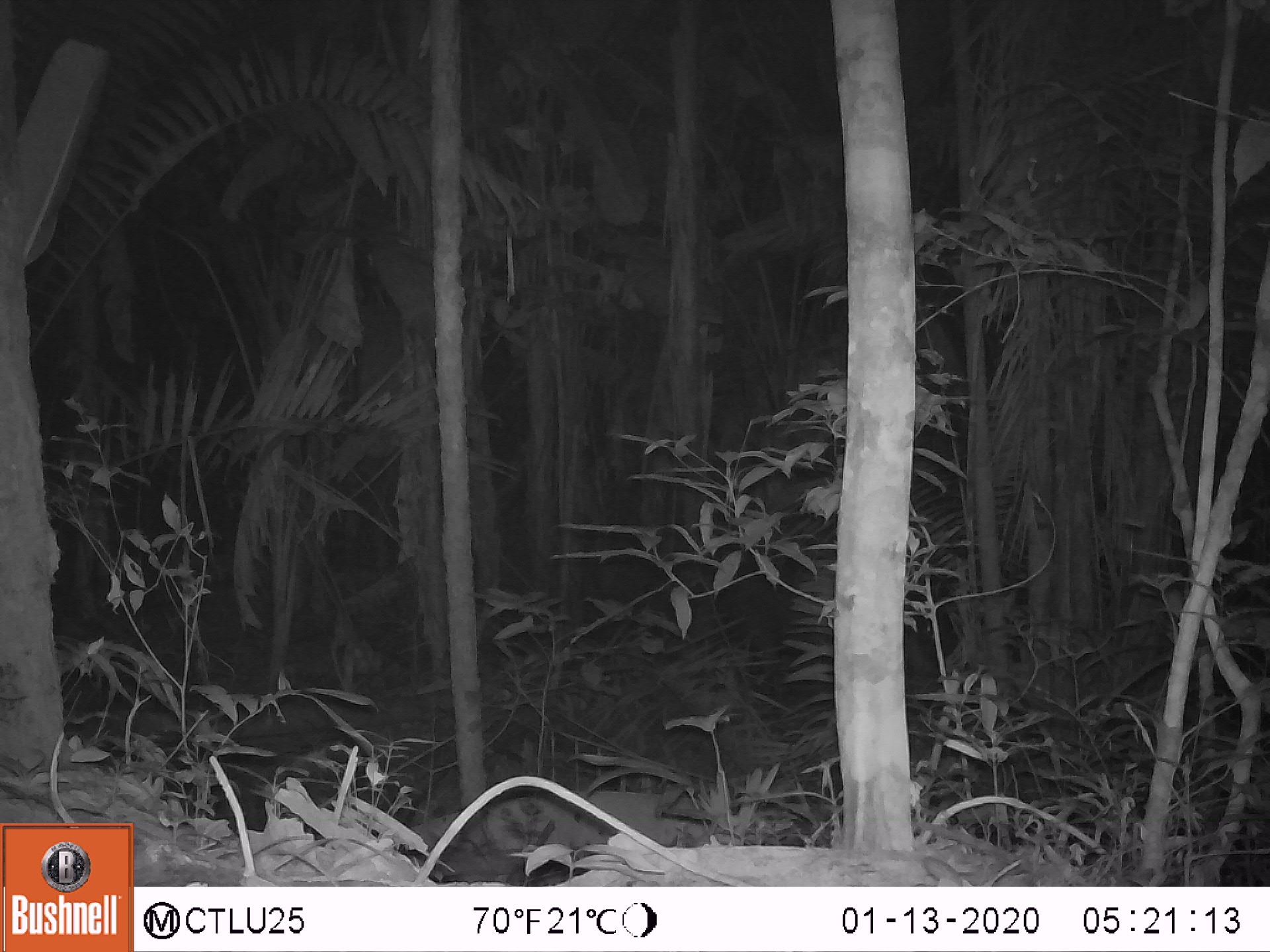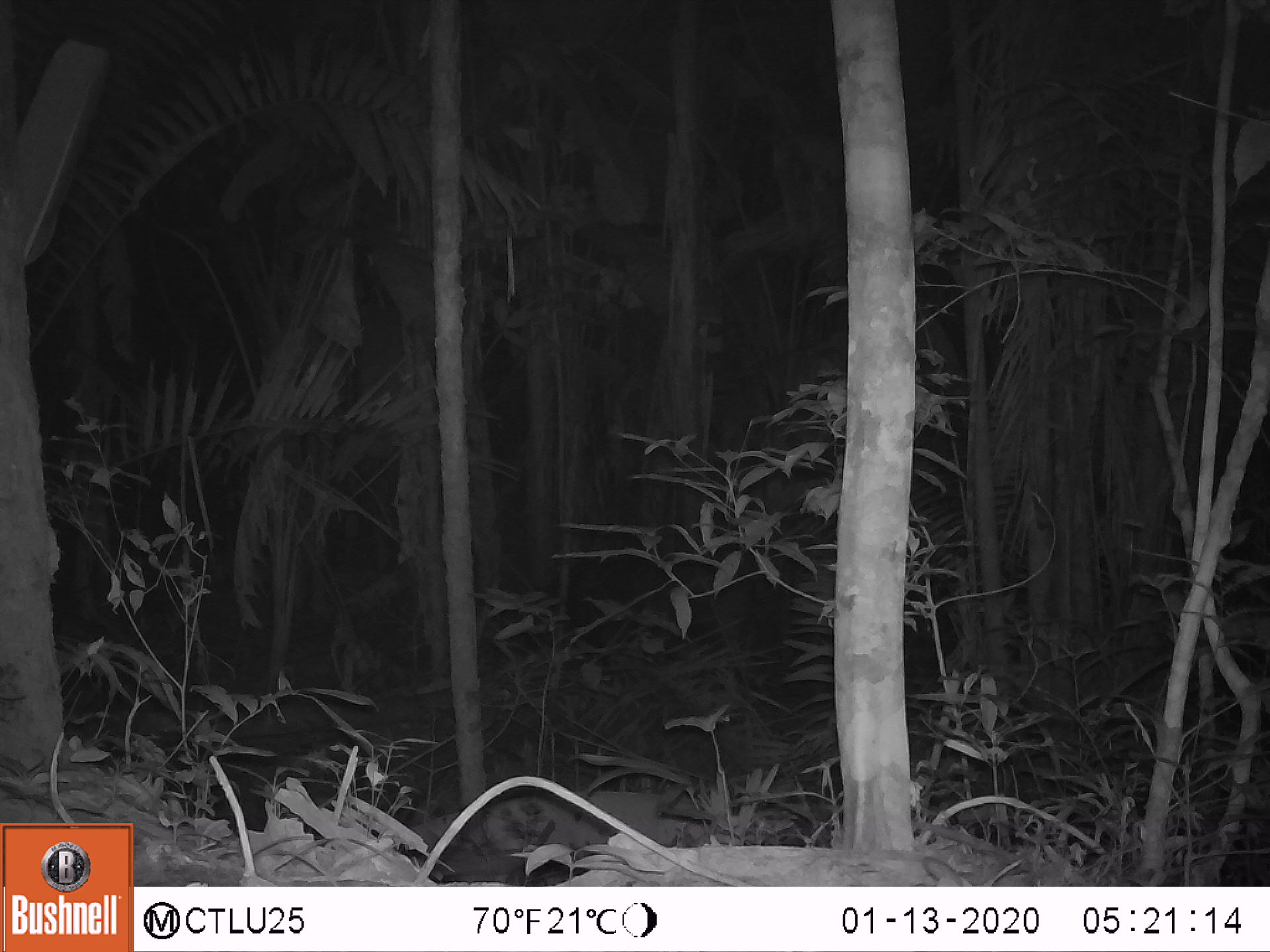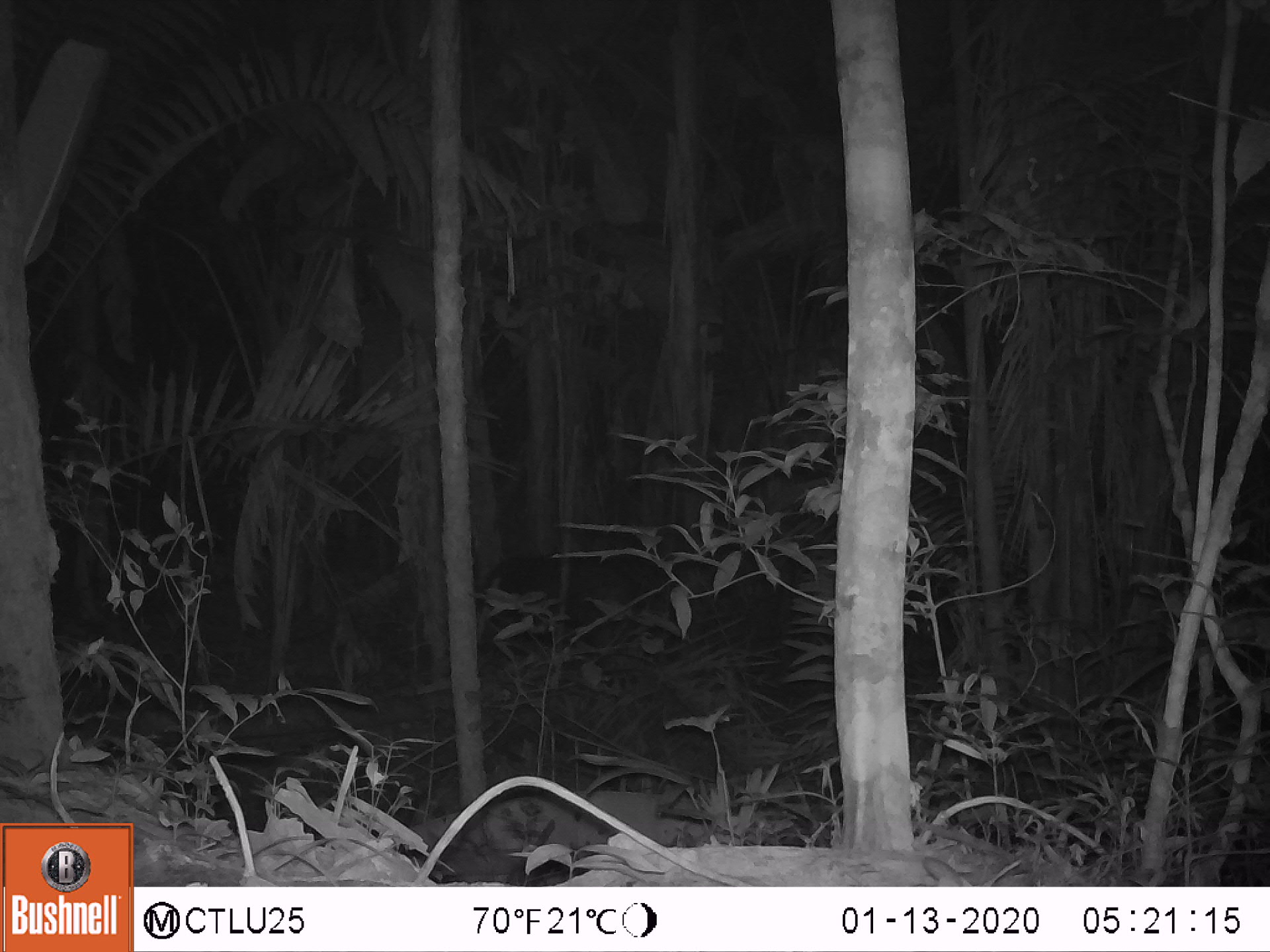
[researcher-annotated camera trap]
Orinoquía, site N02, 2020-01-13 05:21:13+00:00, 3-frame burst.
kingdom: Animalia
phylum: Chordata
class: Mammalia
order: Perissodactyla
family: Tapiridae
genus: Tapirus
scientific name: Tapirus terrestris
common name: lowland tapir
Lowland tapir (Tapirus terrestris).